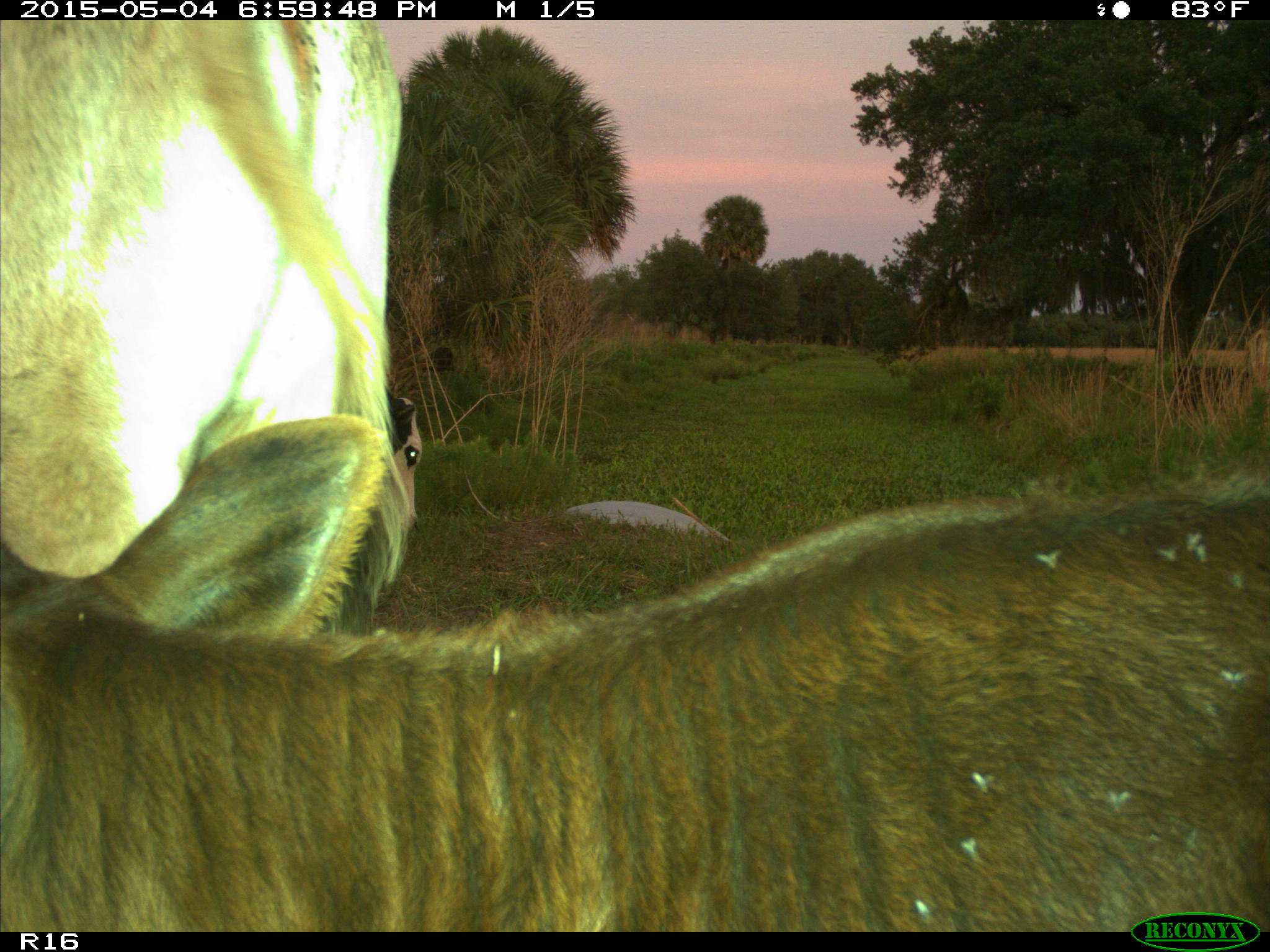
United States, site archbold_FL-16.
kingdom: Animalia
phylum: Chordata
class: Mammalia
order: Artiodactyla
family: Bovidae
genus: Bos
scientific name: Bos taurus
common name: domestic cow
Bos taurus (domestic cow).